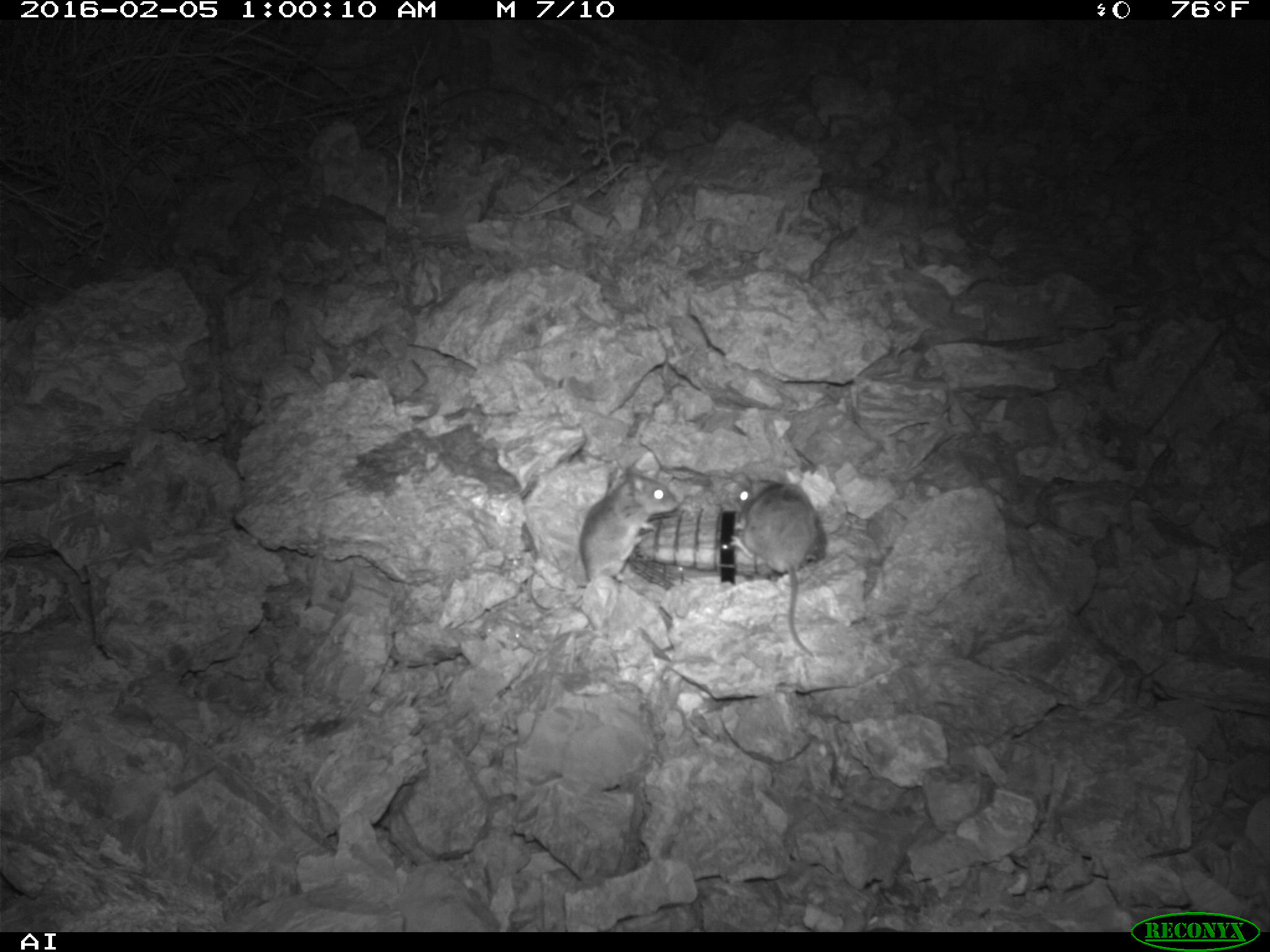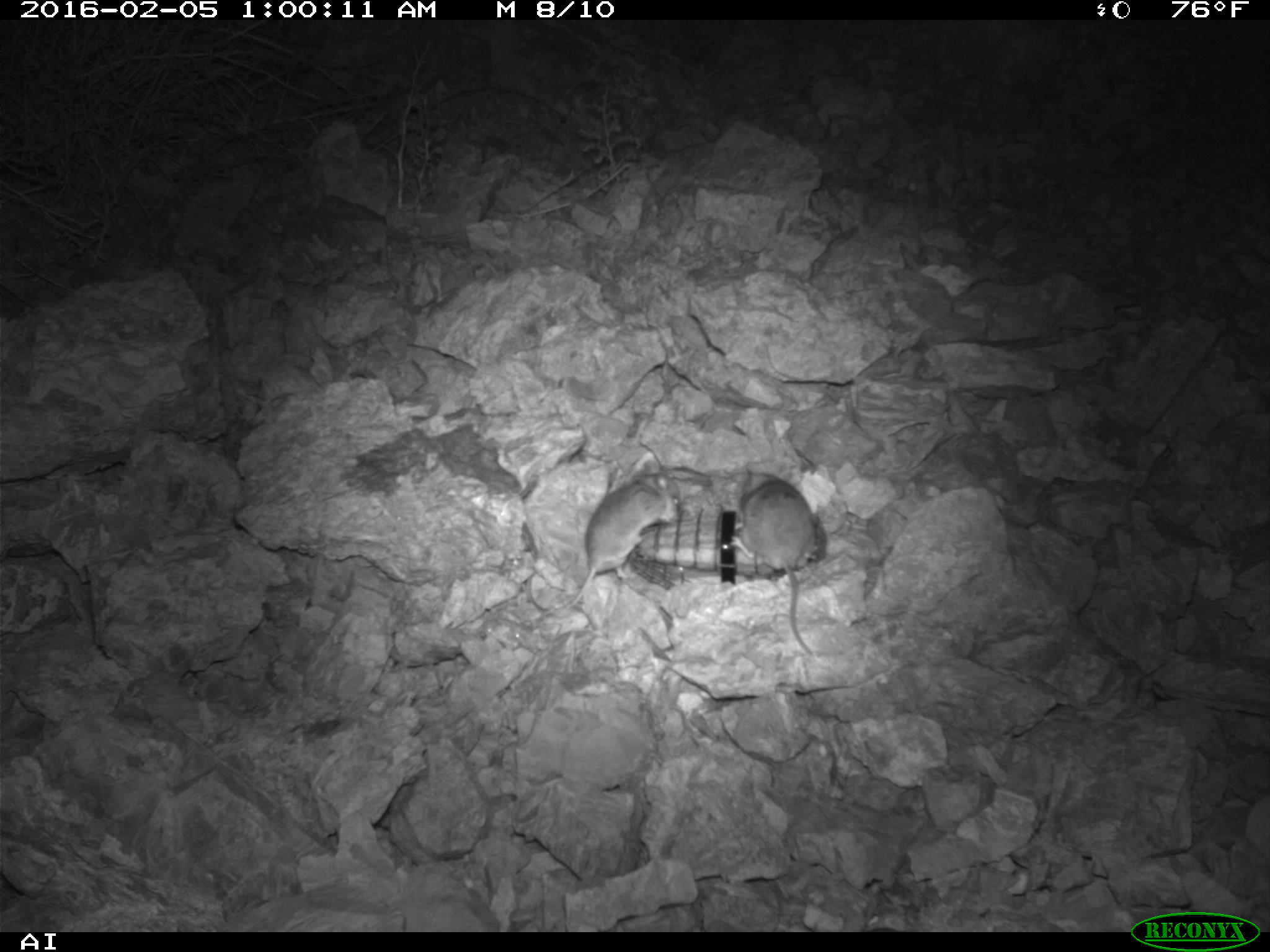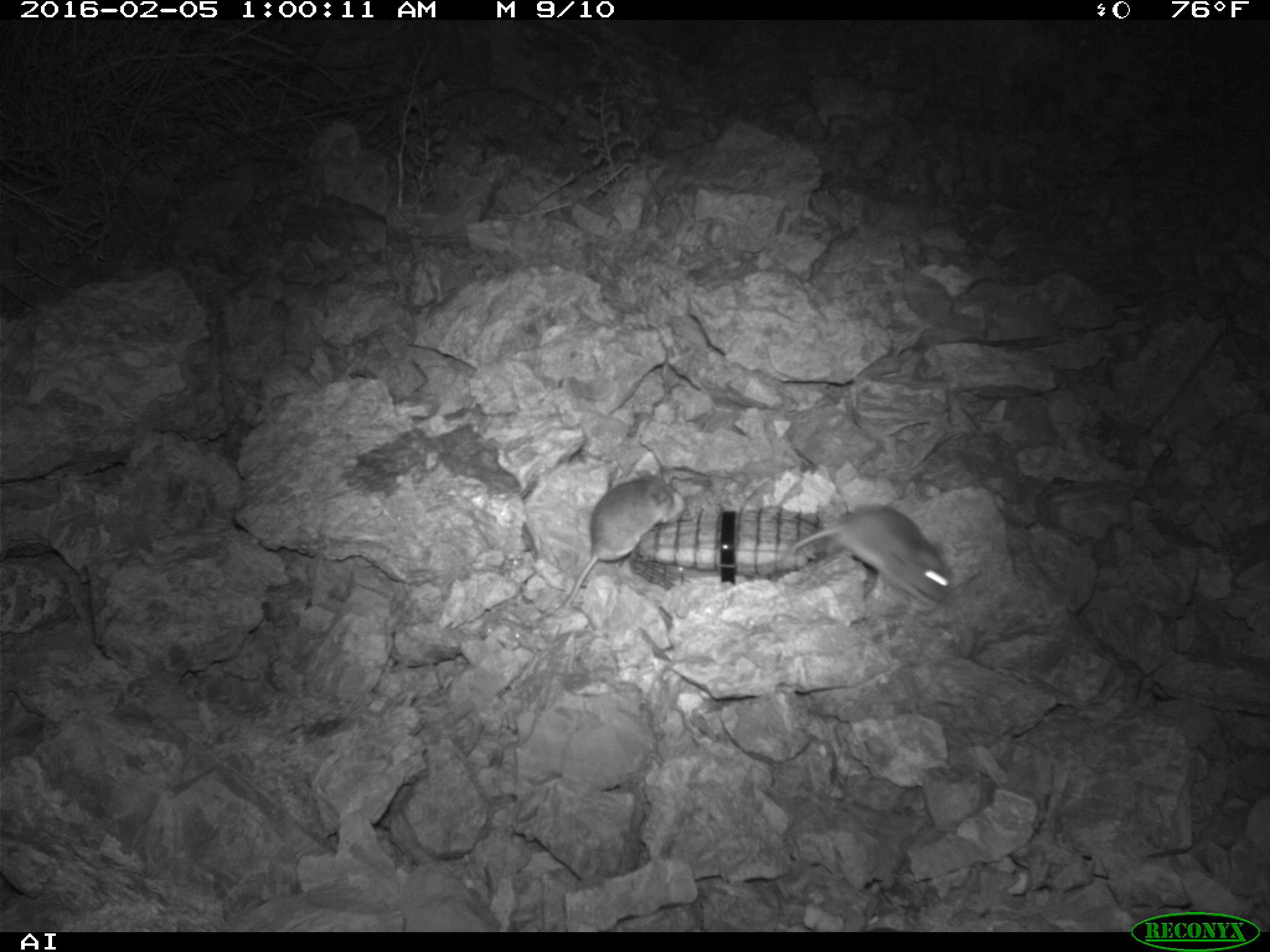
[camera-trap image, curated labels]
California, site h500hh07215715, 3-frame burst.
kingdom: Animalia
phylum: Chordata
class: Mammalia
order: Rodentia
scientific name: Rodentia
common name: rodent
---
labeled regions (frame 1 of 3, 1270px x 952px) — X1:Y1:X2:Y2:
rodent: 525:464:680:615; 735:477:820:656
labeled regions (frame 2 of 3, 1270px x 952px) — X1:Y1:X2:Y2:
rodent: 525:459:682:617; 732:469:816:654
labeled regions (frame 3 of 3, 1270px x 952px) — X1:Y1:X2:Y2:
rodent: 556:470:685:609; 790:504:951:605